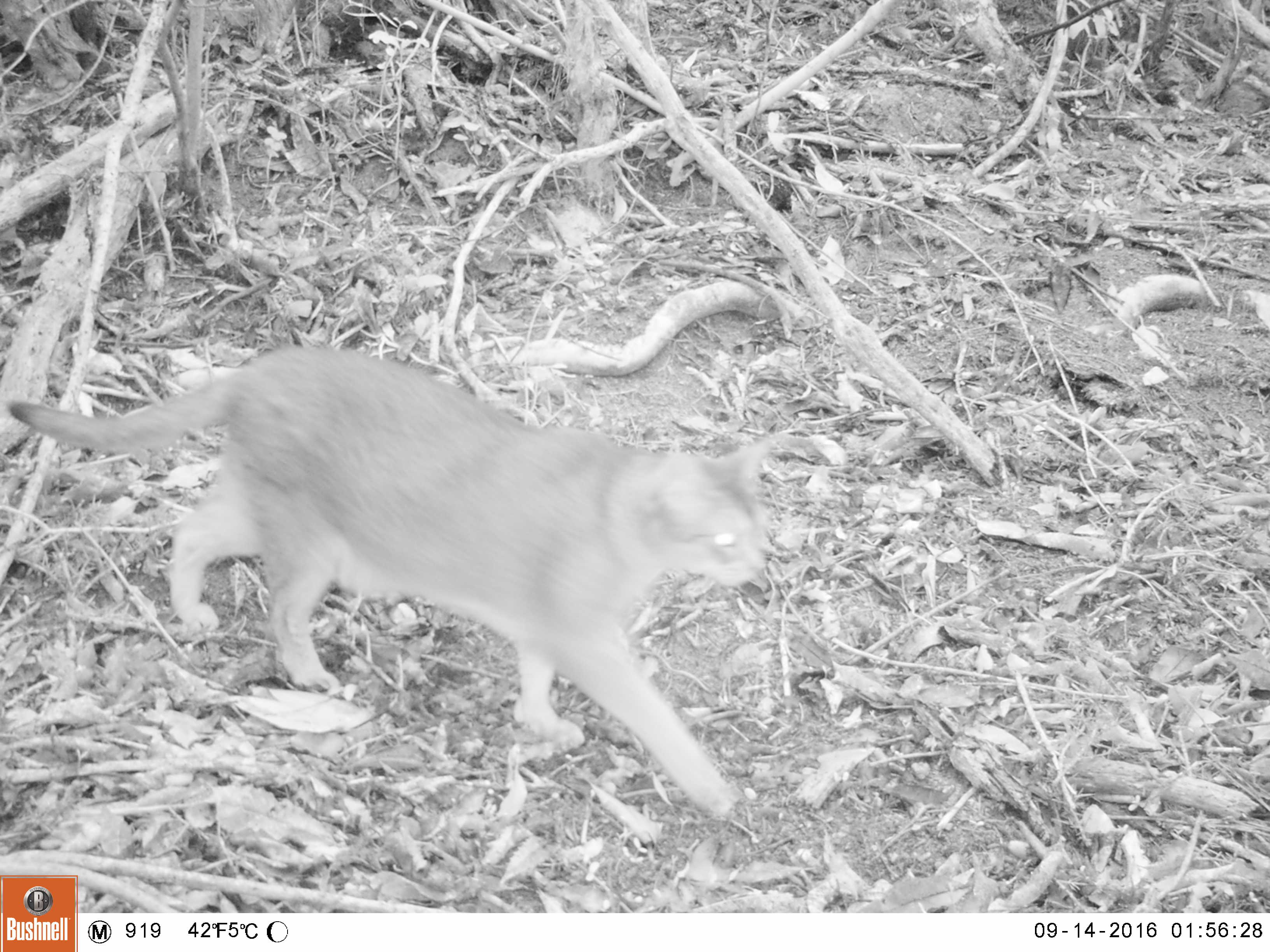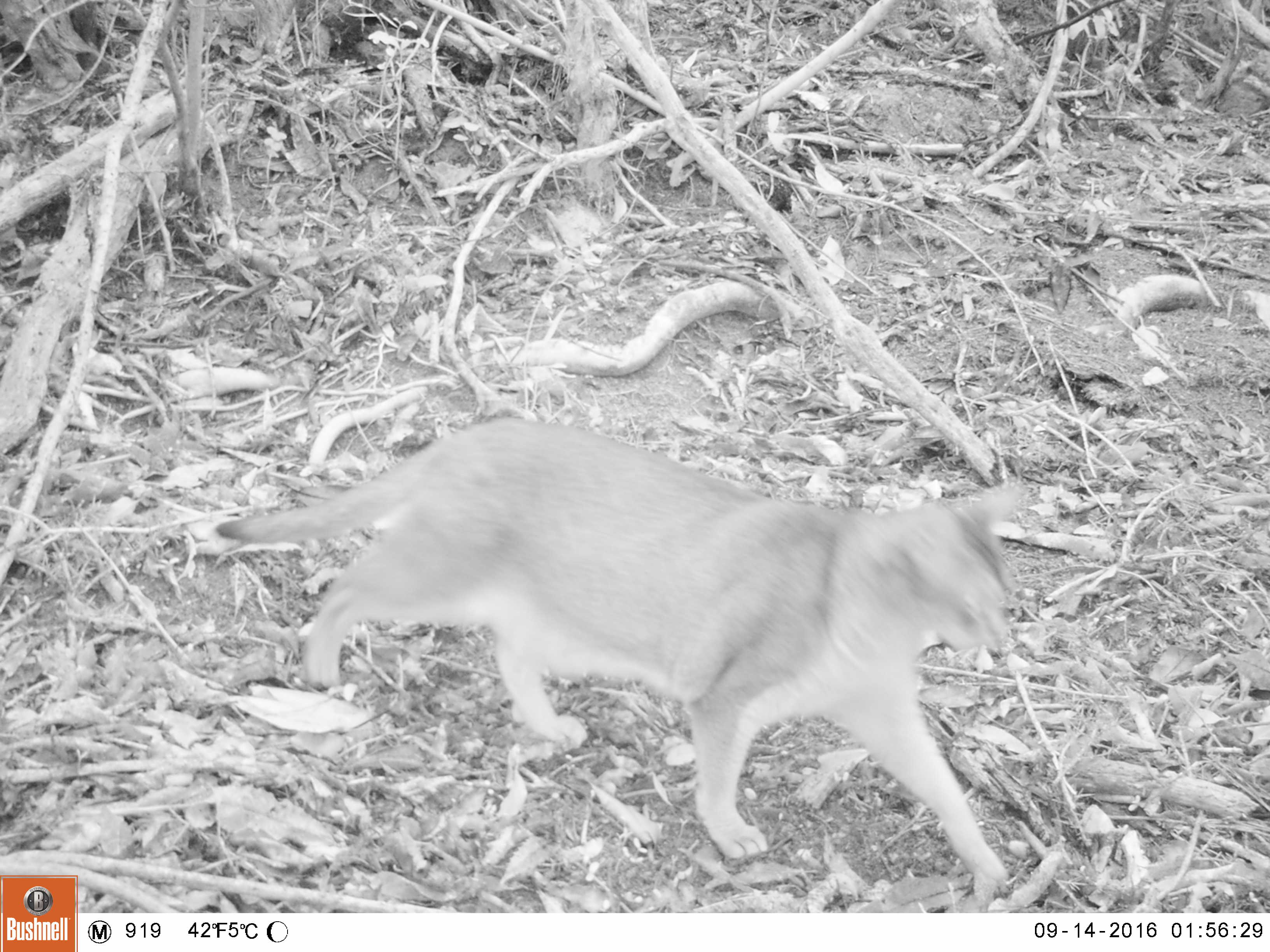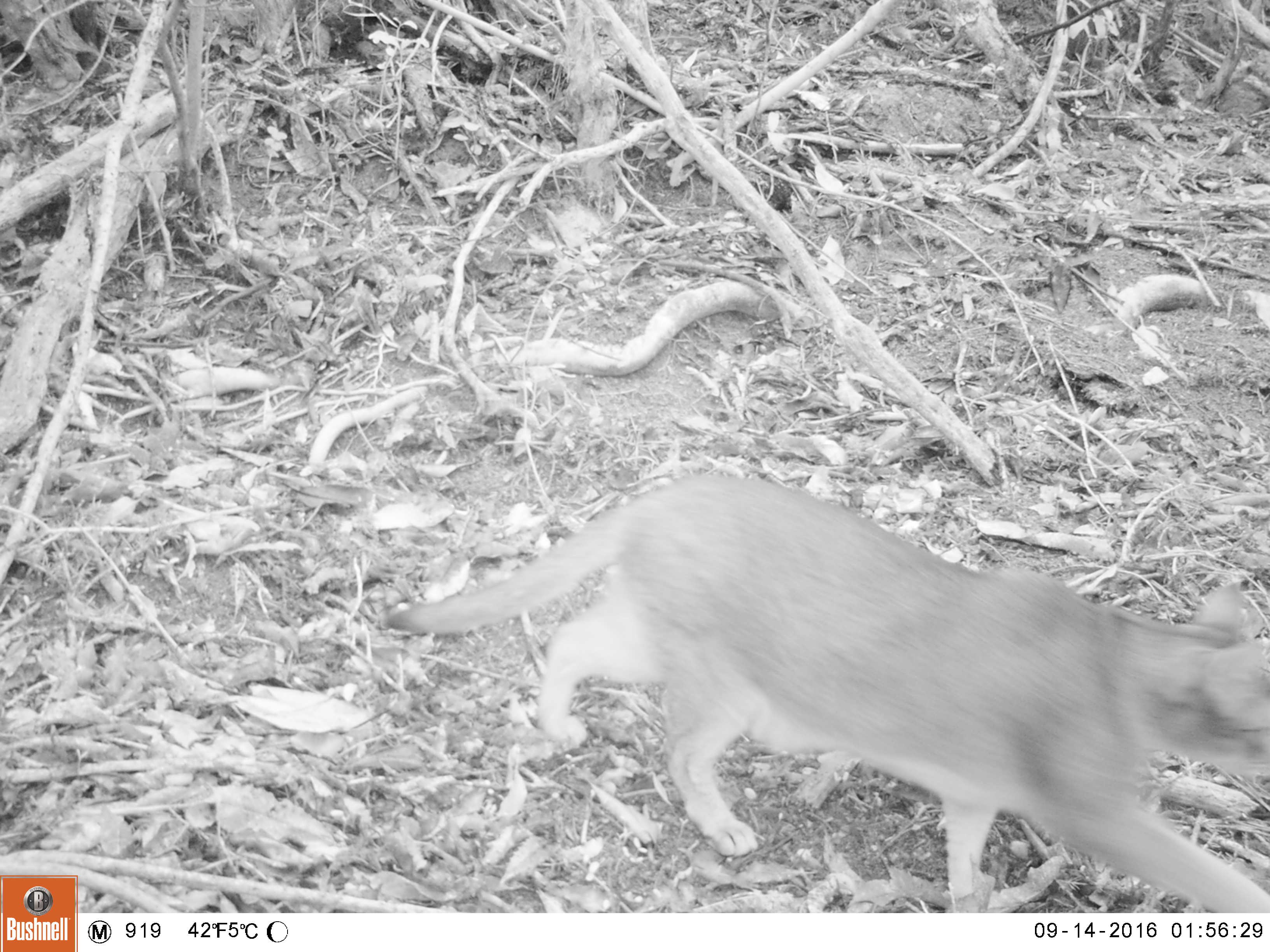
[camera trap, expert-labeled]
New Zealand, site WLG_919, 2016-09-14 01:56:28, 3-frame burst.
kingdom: Animalia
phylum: Chordata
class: Mammalia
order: Carnivora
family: Felidae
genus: Felis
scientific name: Felis catus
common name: domestic cat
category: cat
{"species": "cat (domestic cat) (Felis catus)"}